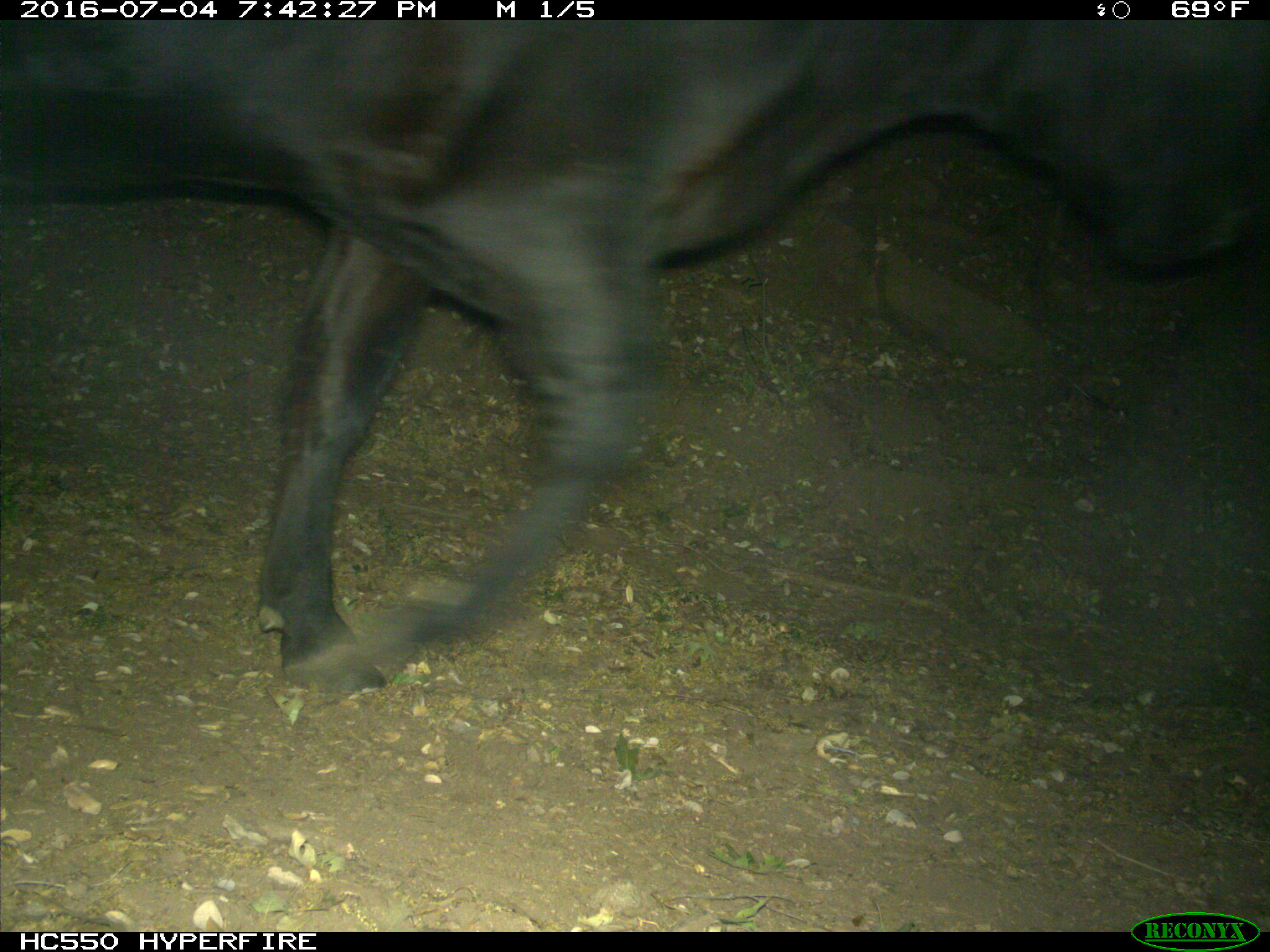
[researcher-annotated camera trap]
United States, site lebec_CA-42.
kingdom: Animalia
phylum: Chordata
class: Mammalia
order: Artiodactyla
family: Bovidae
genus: Bos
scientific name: Bos taurus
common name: domestic cow